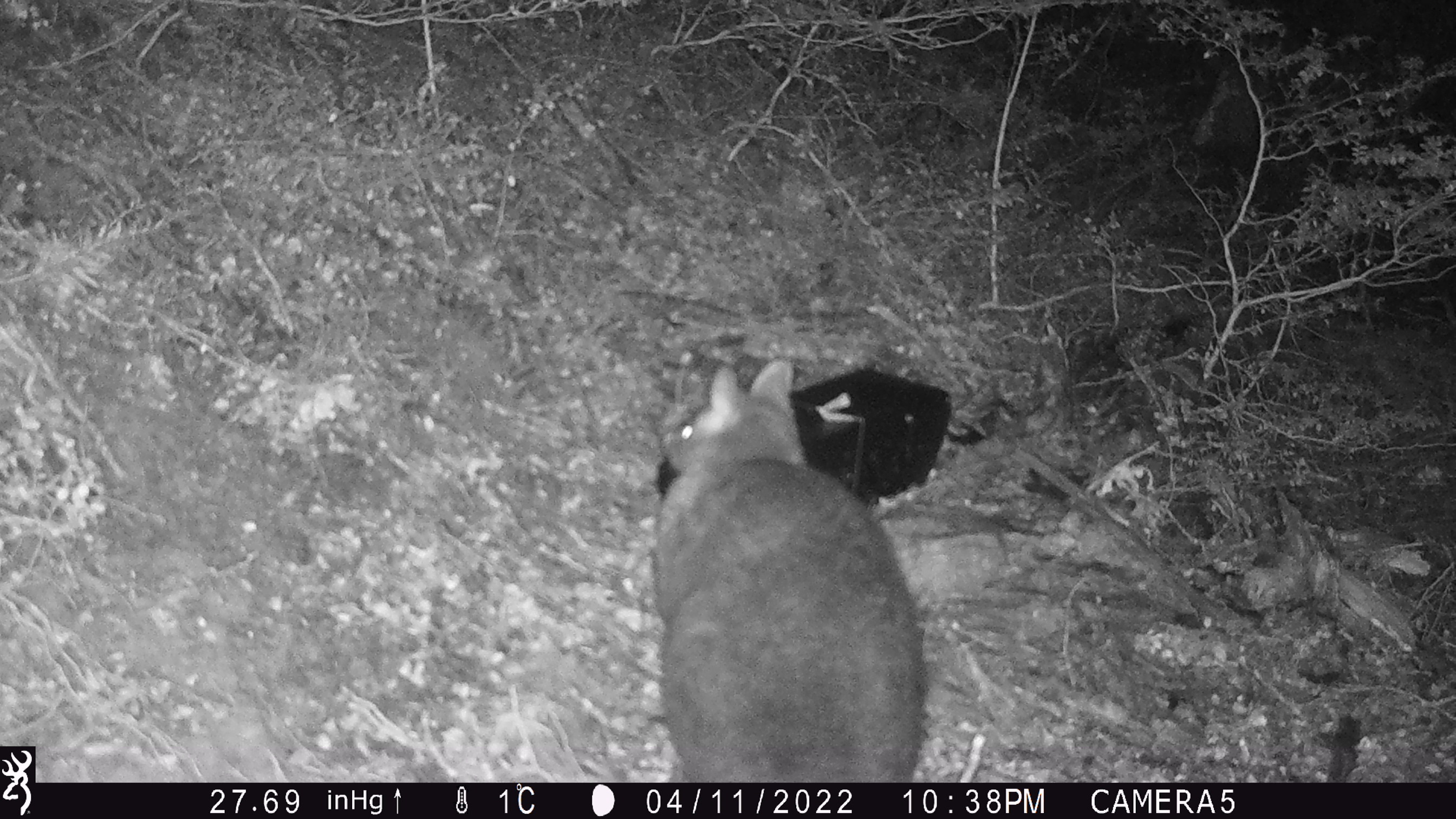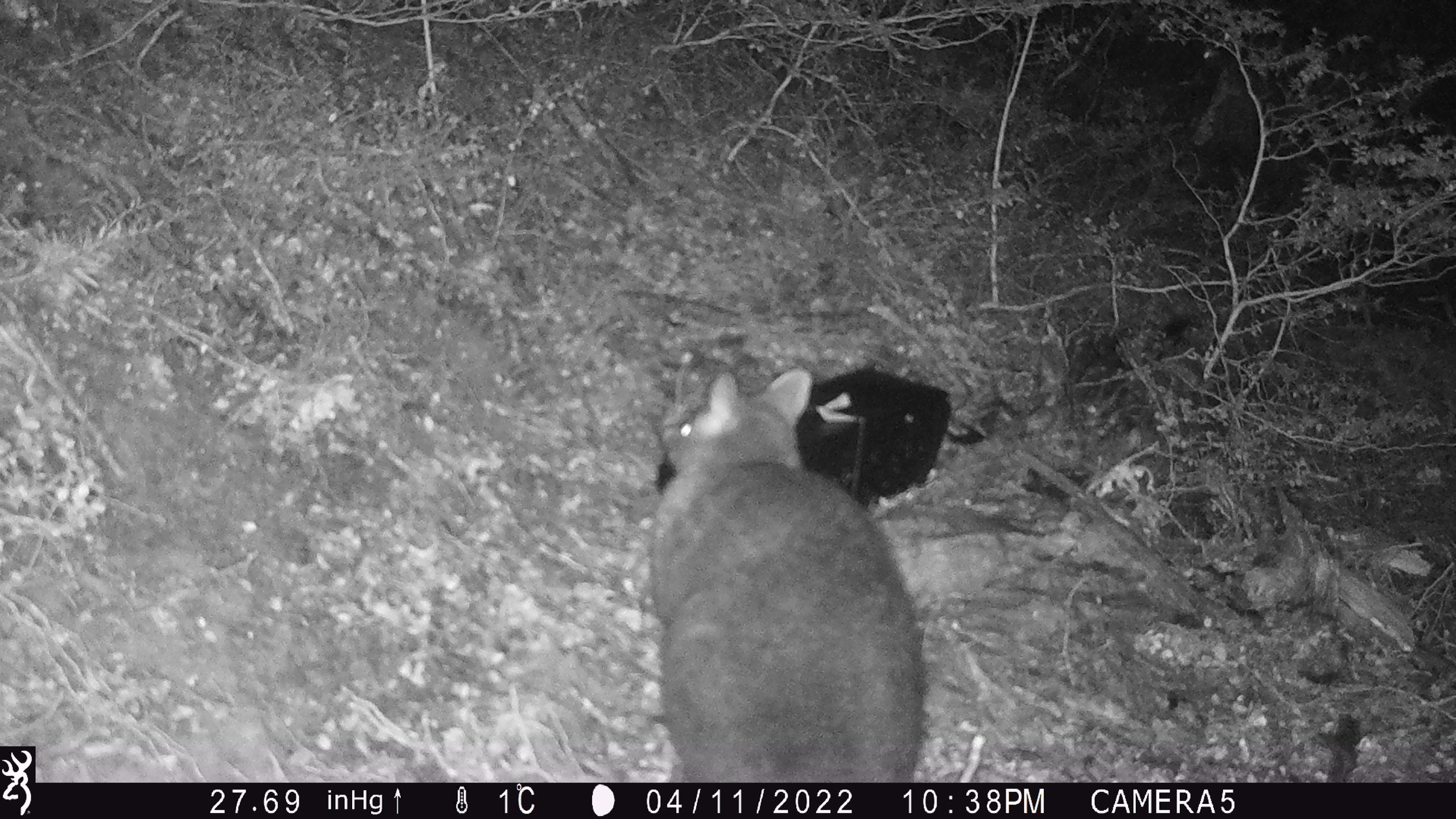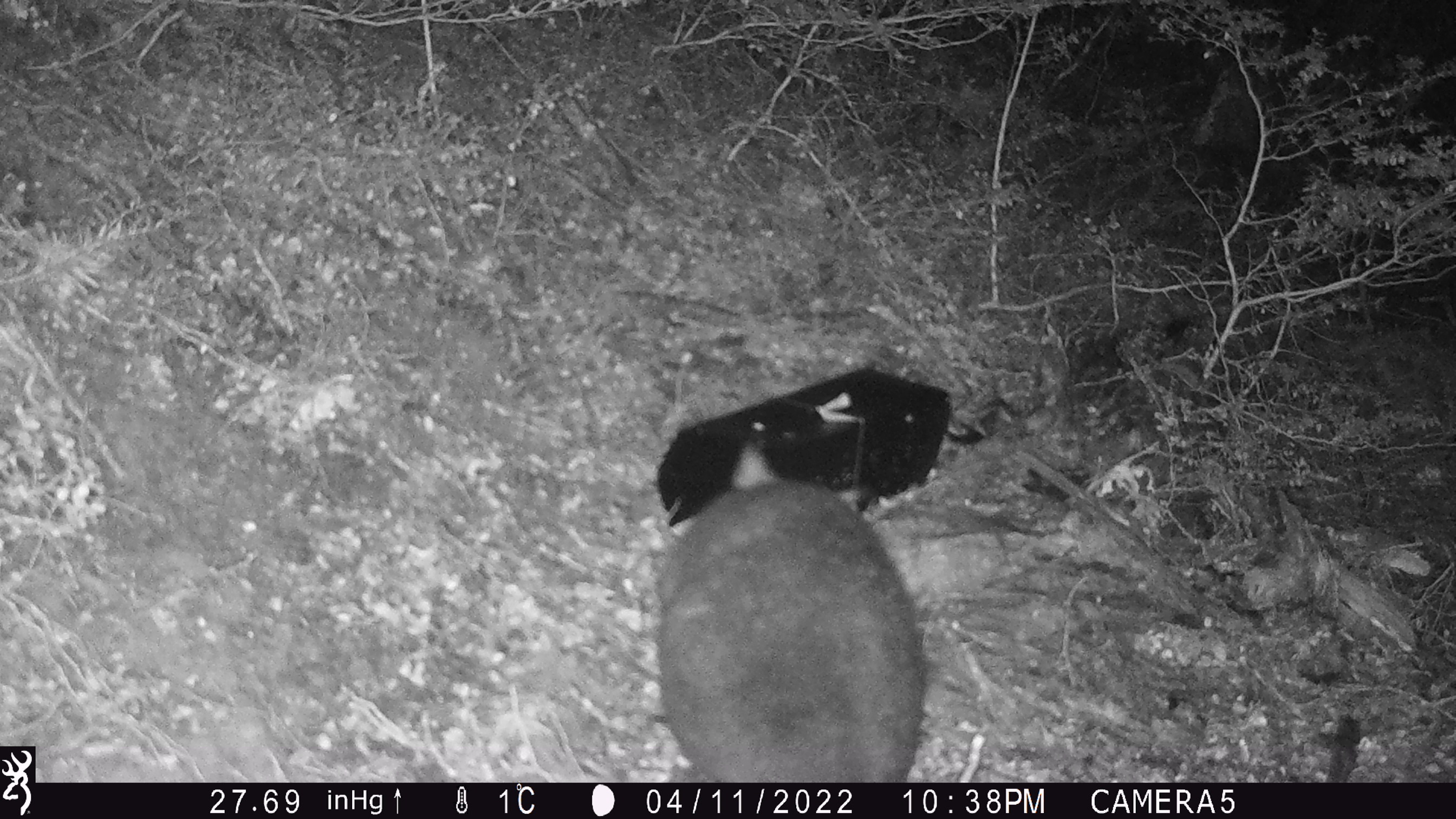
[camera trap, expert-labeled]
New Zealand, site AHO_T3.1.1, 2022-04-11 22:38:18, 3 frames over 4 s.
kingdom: Animalia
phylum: Chordata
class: Mammalia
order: Diprotodontia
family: Phalangeridae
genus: Trichosurus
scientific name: Trichosurus vulpecula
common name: common brushtail possum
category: possum